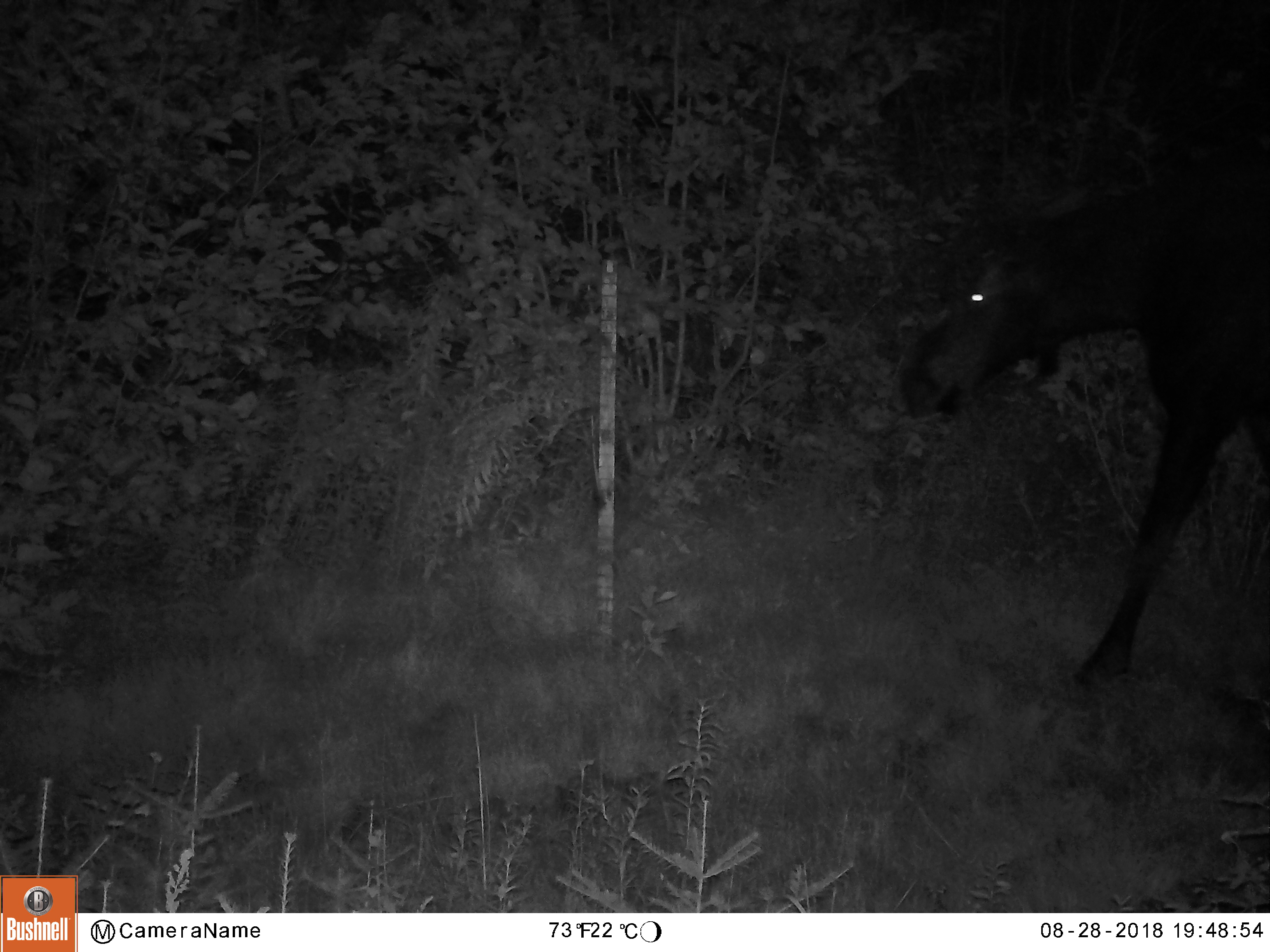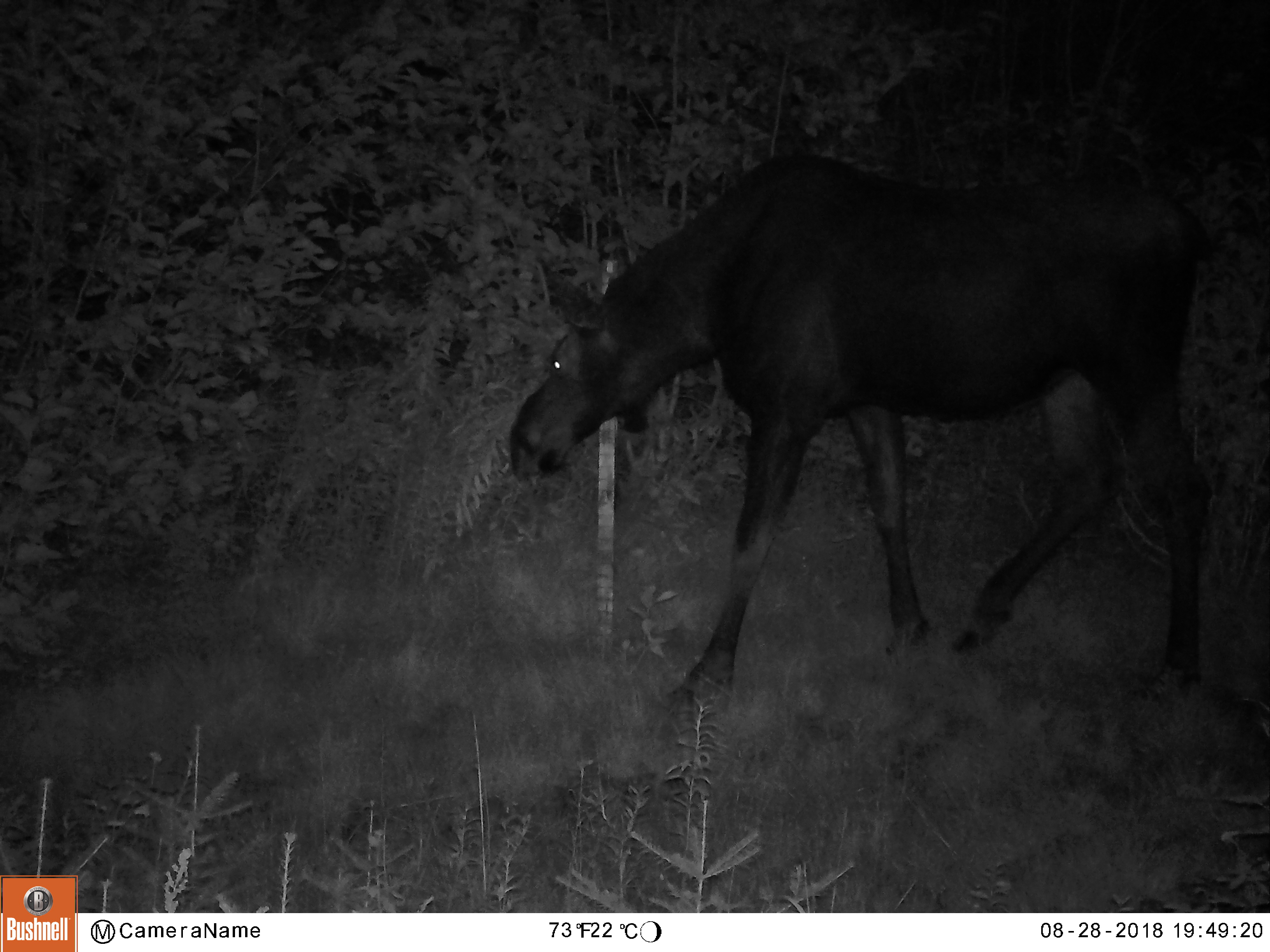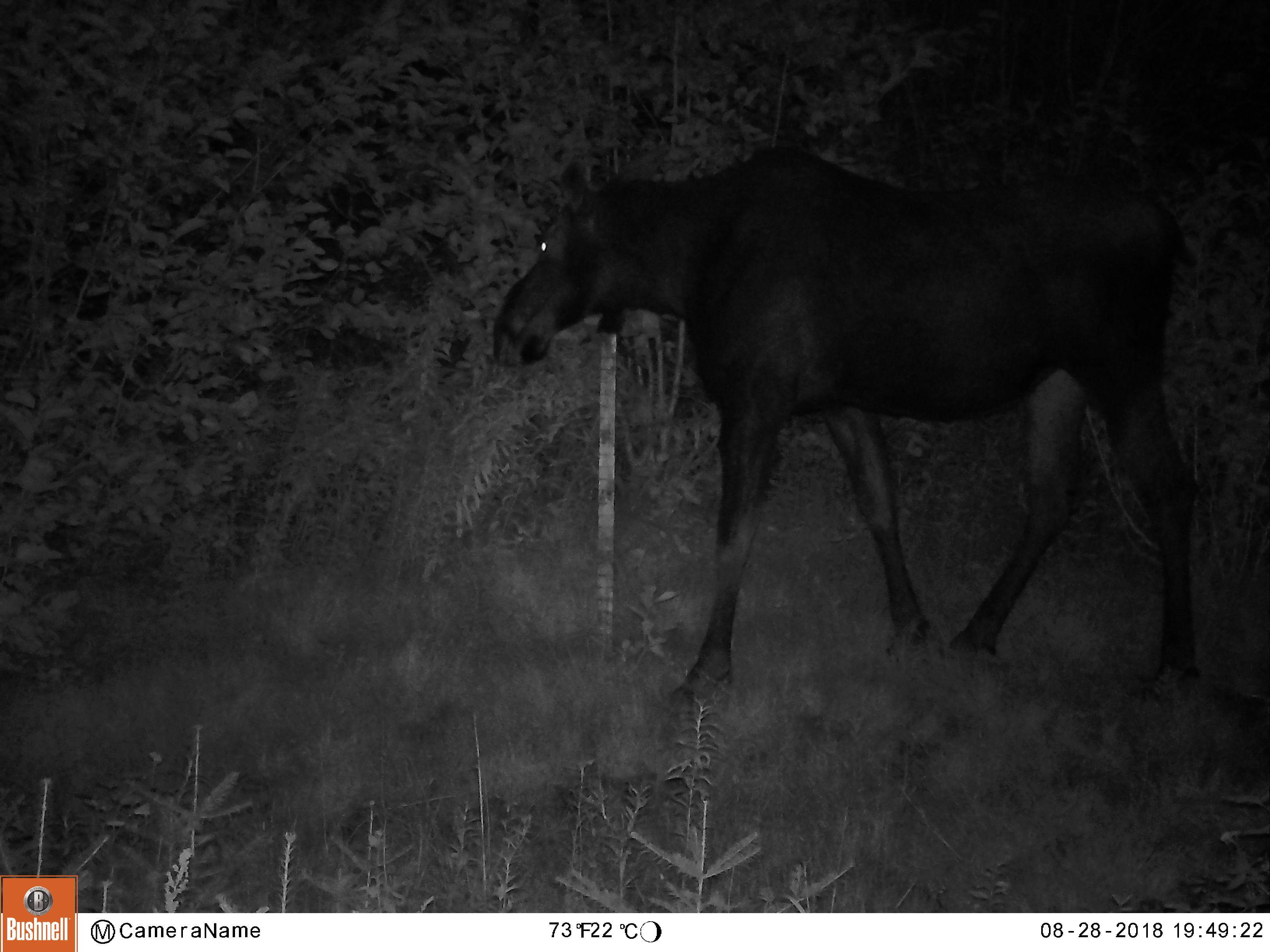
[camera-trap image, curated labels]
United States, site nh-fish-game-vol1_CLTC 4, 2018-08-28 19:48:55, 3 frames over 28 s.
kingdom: Animalia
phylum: Chordata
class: Mammalia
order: Artiodactyla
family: Cervidae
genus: Alces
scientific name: Alces alces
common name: moose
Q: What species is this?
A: Moose (Alces alces).